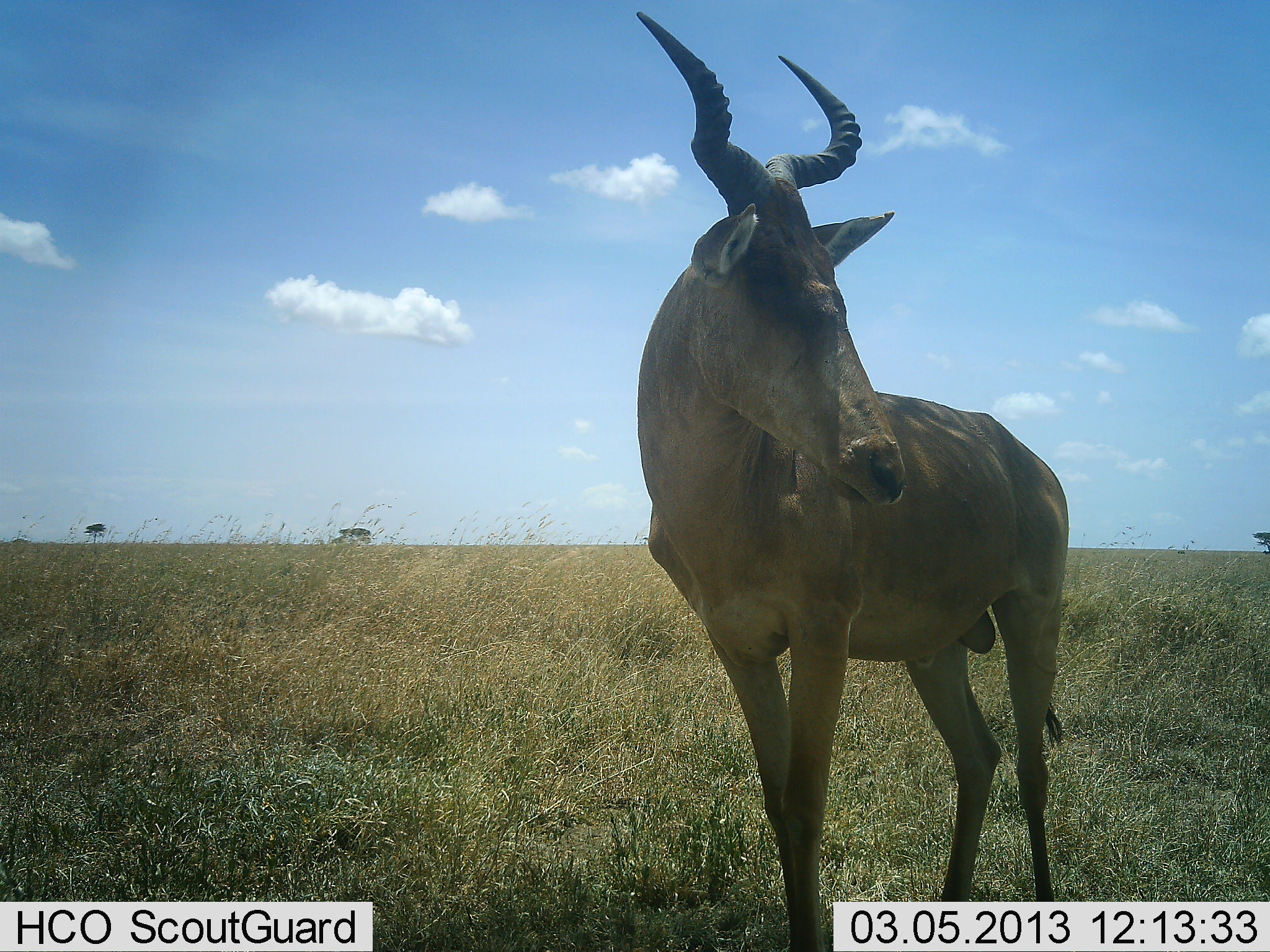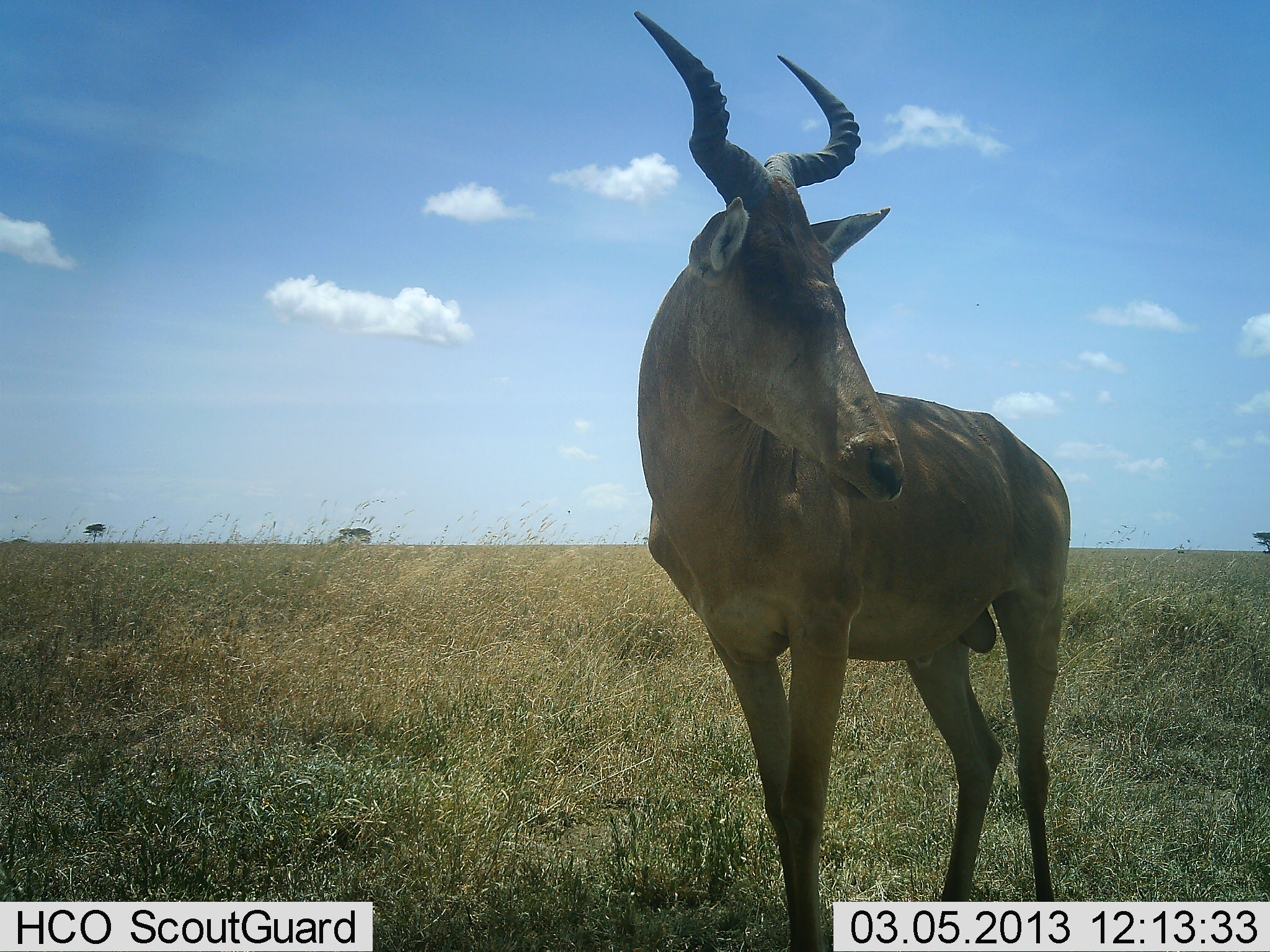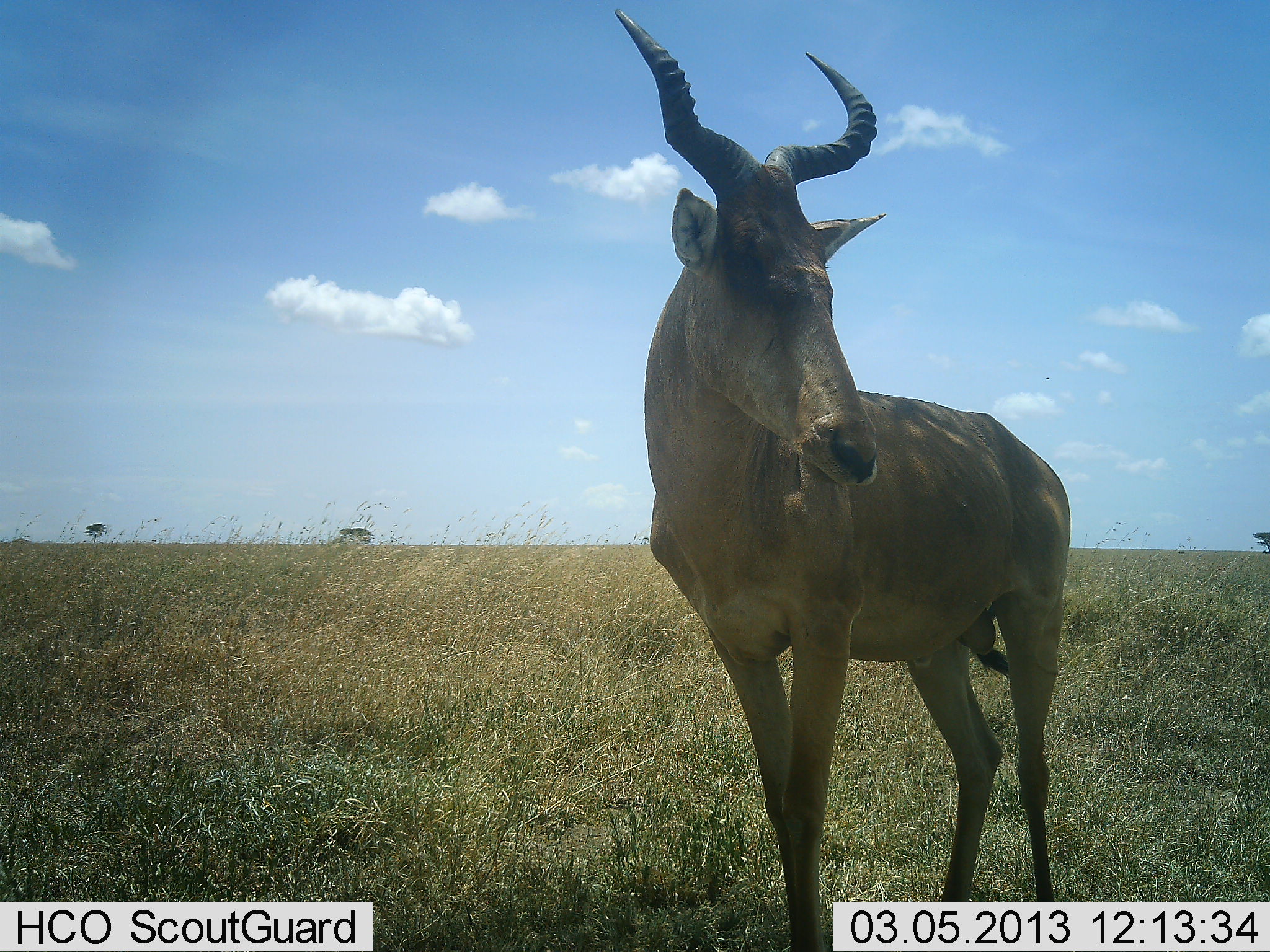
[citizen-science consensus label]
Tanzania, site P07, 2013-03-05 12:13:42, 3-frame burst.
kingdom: Animalia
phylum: Chordata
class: Mammalia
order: Artiodactyla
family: Bovidae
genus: Alcelaphus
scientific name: Alcelaphus buselaphus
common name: hartebeest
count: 1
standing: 100%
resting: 0%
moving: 0%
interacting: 0%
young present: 0%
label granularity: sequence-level